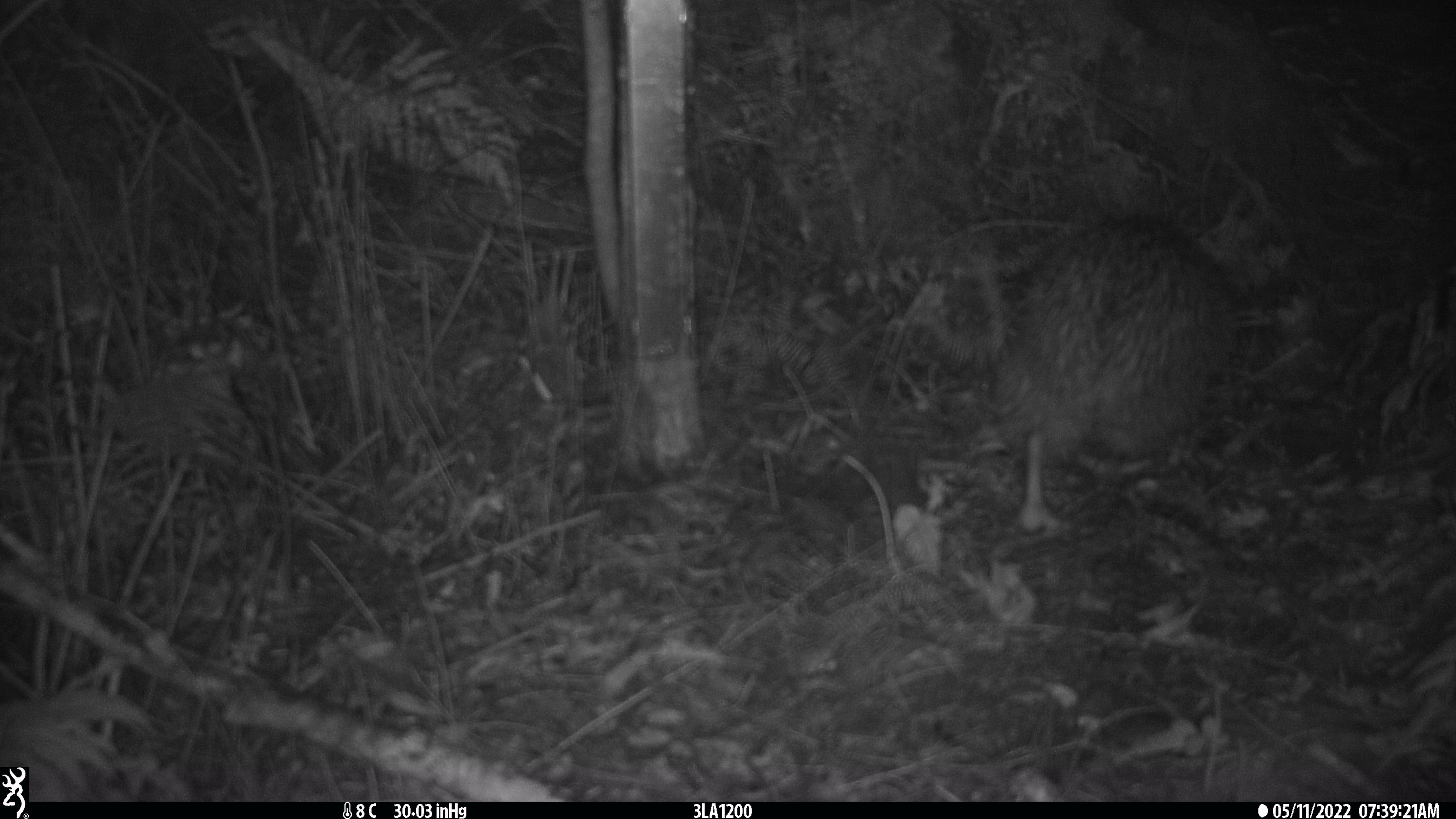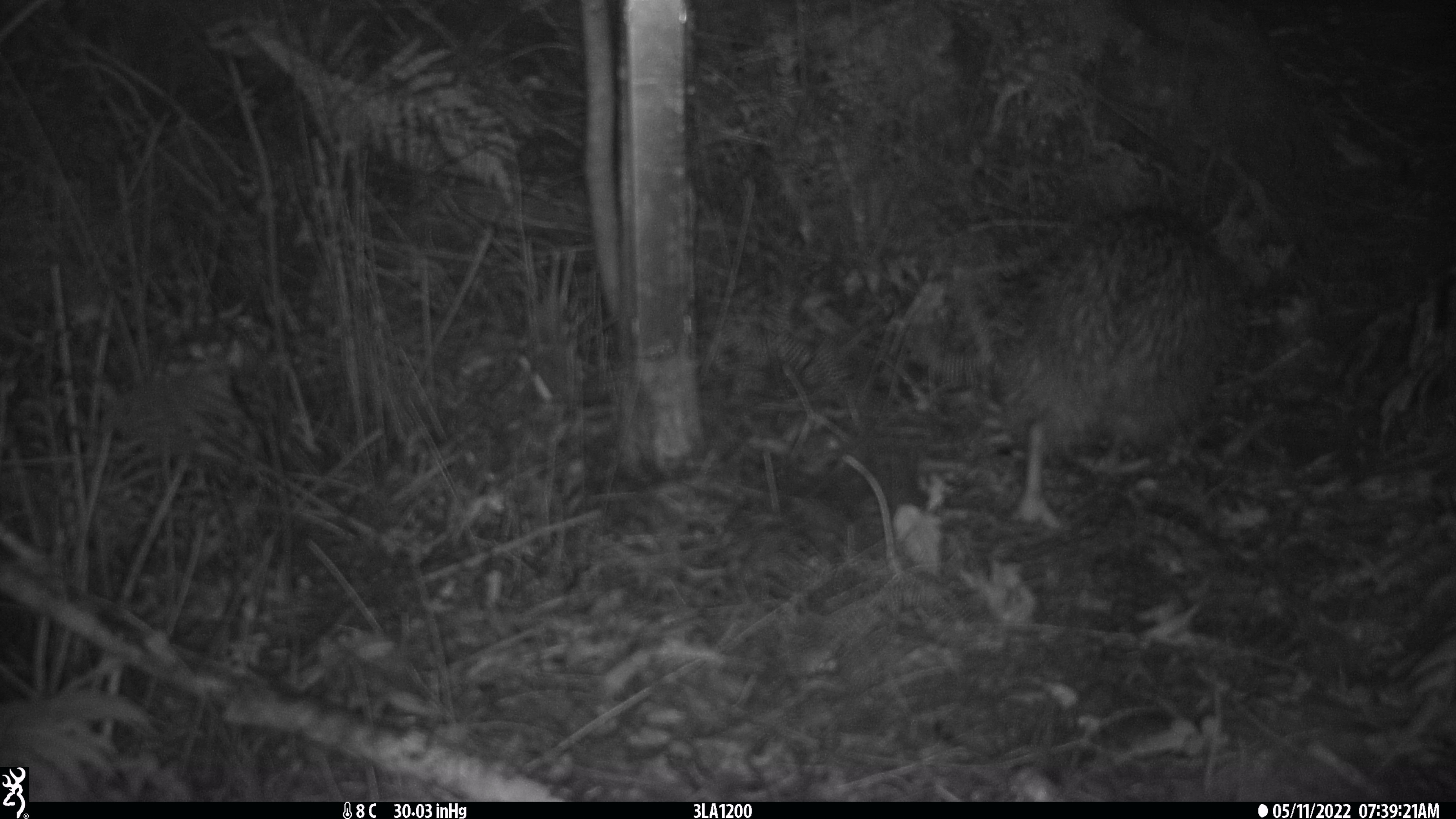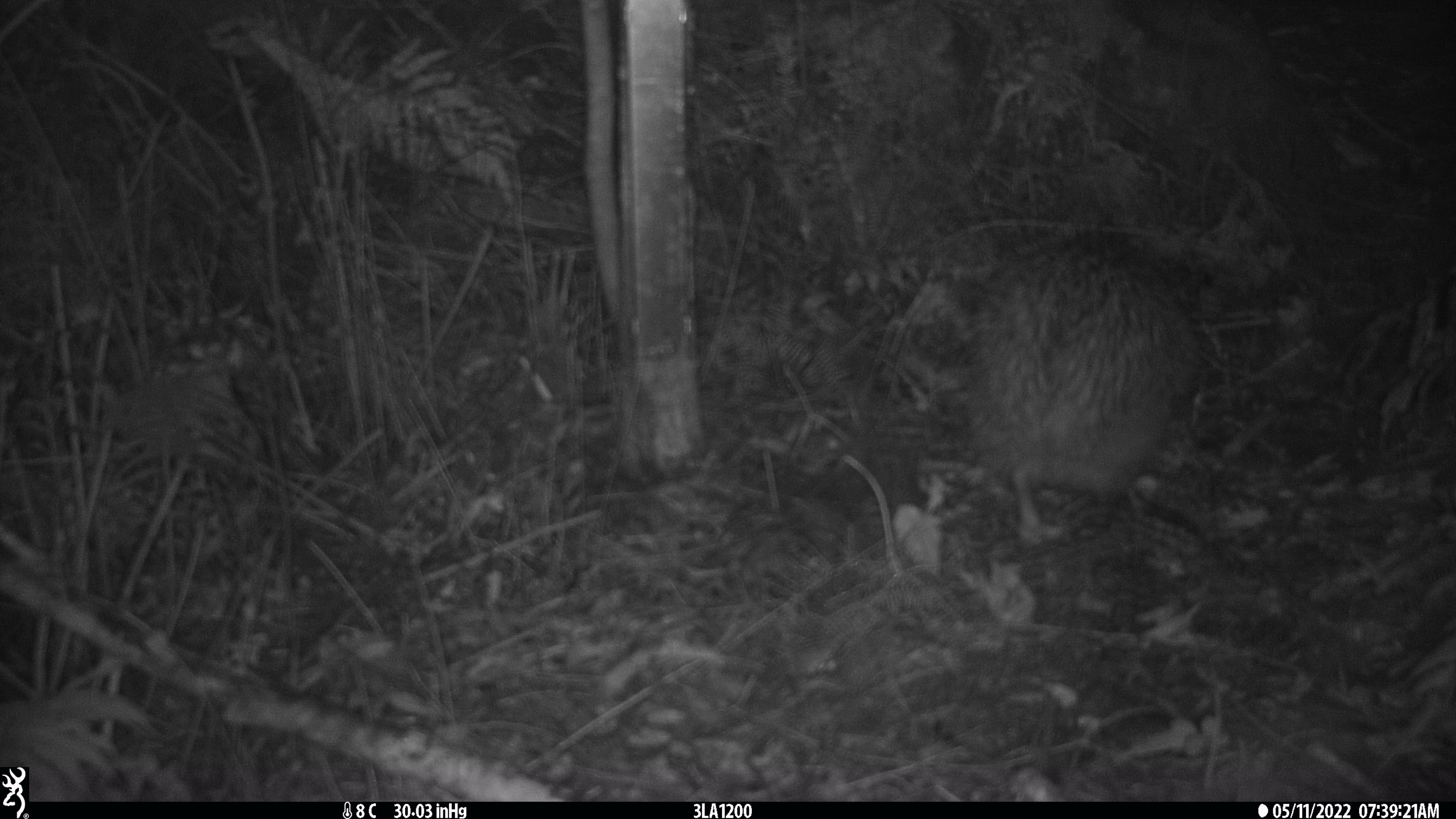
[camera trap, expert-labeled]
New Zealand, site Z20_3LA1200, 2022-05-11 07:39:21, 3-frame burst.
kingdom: Animalia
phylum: Chordata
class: Aves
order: Apterygiformes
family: Apterygidae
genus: Apteryx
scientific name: Apteryx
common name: kiwi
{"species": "kiwi (Apteryx)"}